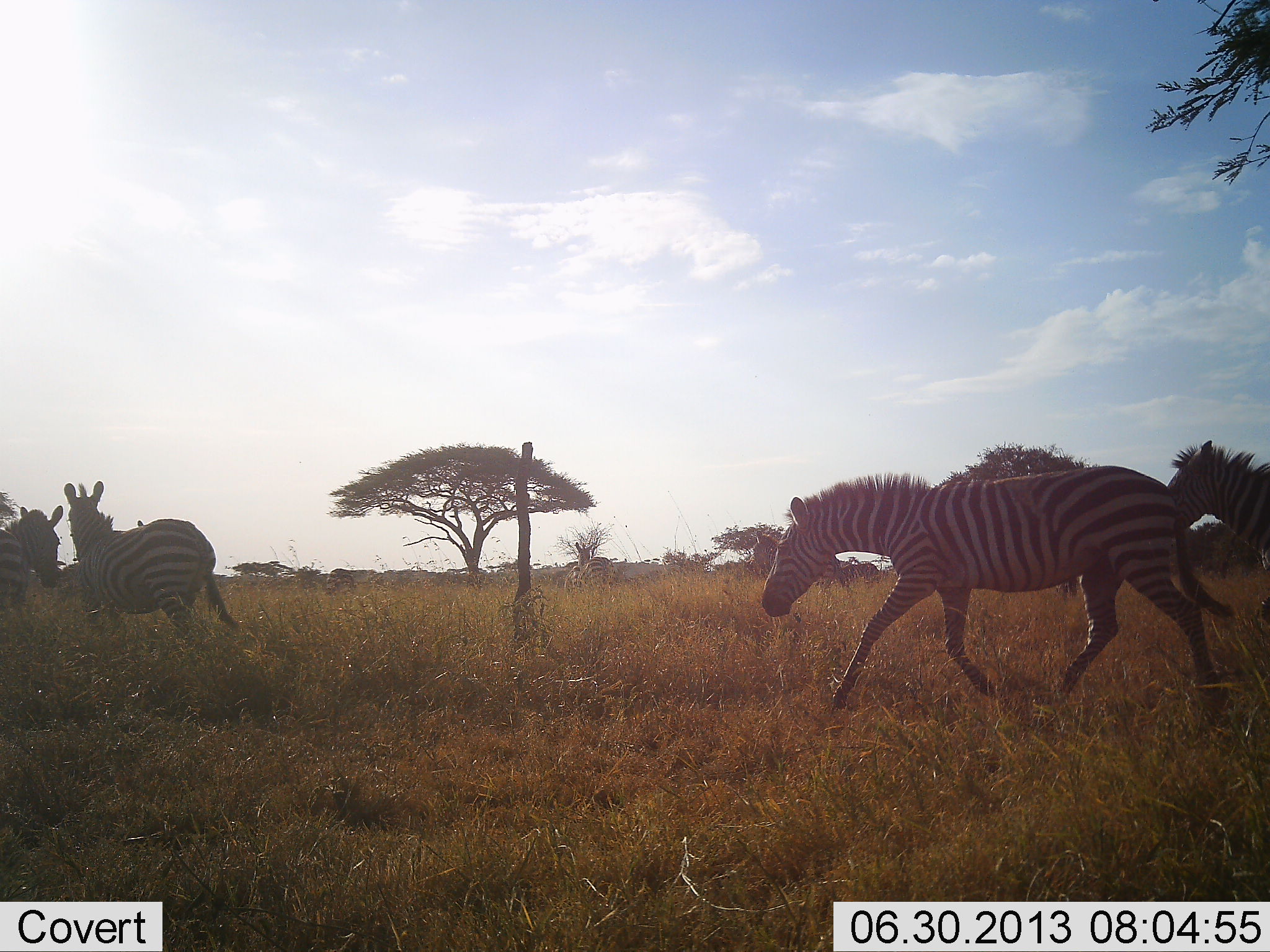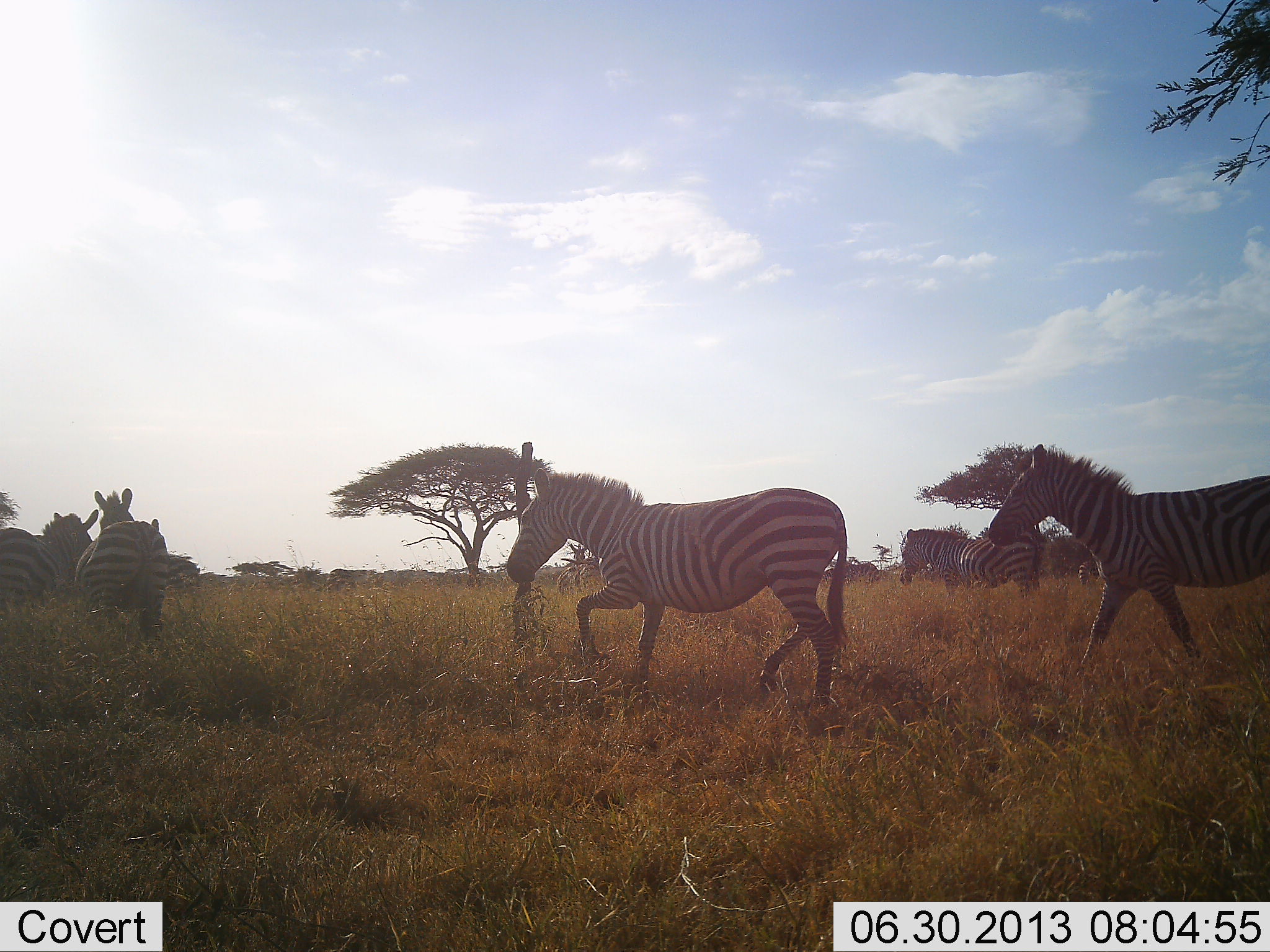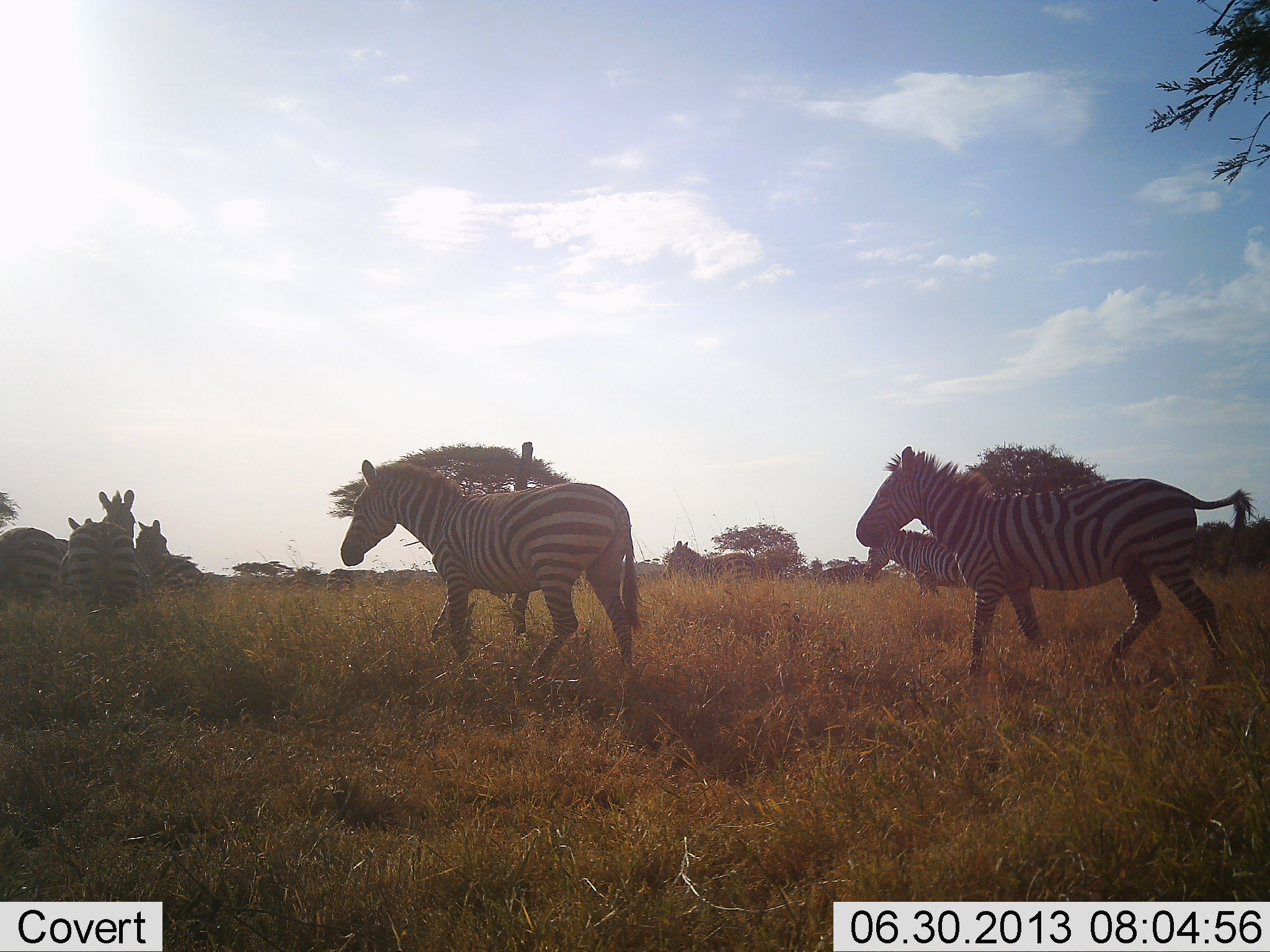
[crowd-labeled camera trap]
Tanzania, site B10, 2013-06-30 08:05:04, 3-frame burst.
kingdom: Animalia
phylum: Chordata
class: Mammalia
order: Perissodactyla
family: Equidae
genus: Equus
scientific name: Equus quagga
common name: plains zebra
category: zebra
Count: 6.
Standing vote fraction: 6%.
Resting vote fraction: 0%.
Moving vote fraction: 100%.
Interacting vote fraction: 6%.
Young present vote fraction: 0%.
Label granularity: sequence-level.